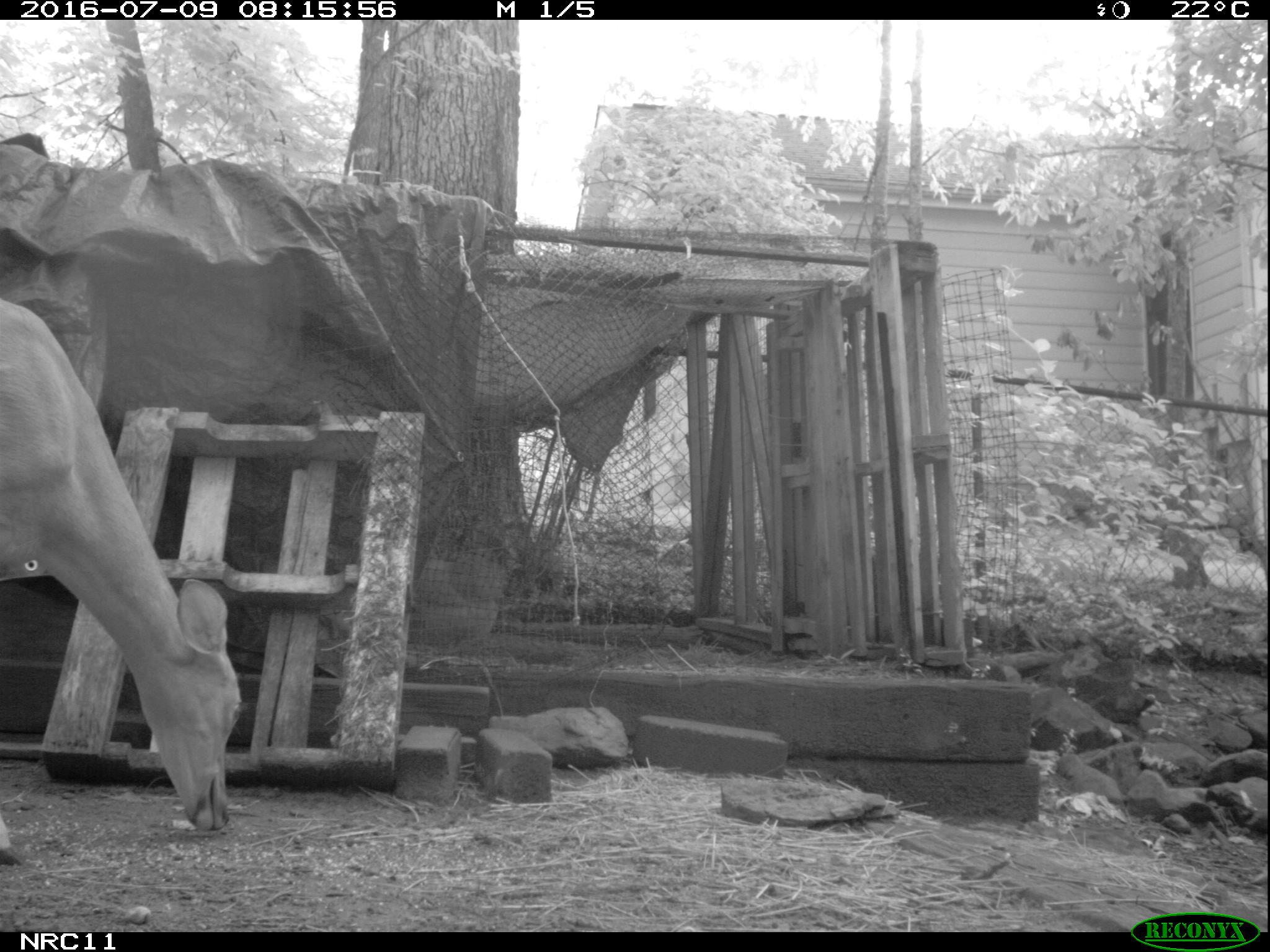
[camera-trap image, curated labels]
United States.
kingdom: Animalia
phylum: Chordata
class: Mammalia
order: Artiodactyla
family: Cervidae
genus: Odocoileus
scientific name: Odocoileus virginianus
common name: white-tailed deer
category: White Tailed Deer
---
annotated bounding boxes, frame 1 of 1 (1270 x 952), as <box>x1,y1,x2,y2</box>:
White Tailed Deer: <box>0,266,246,842</box>